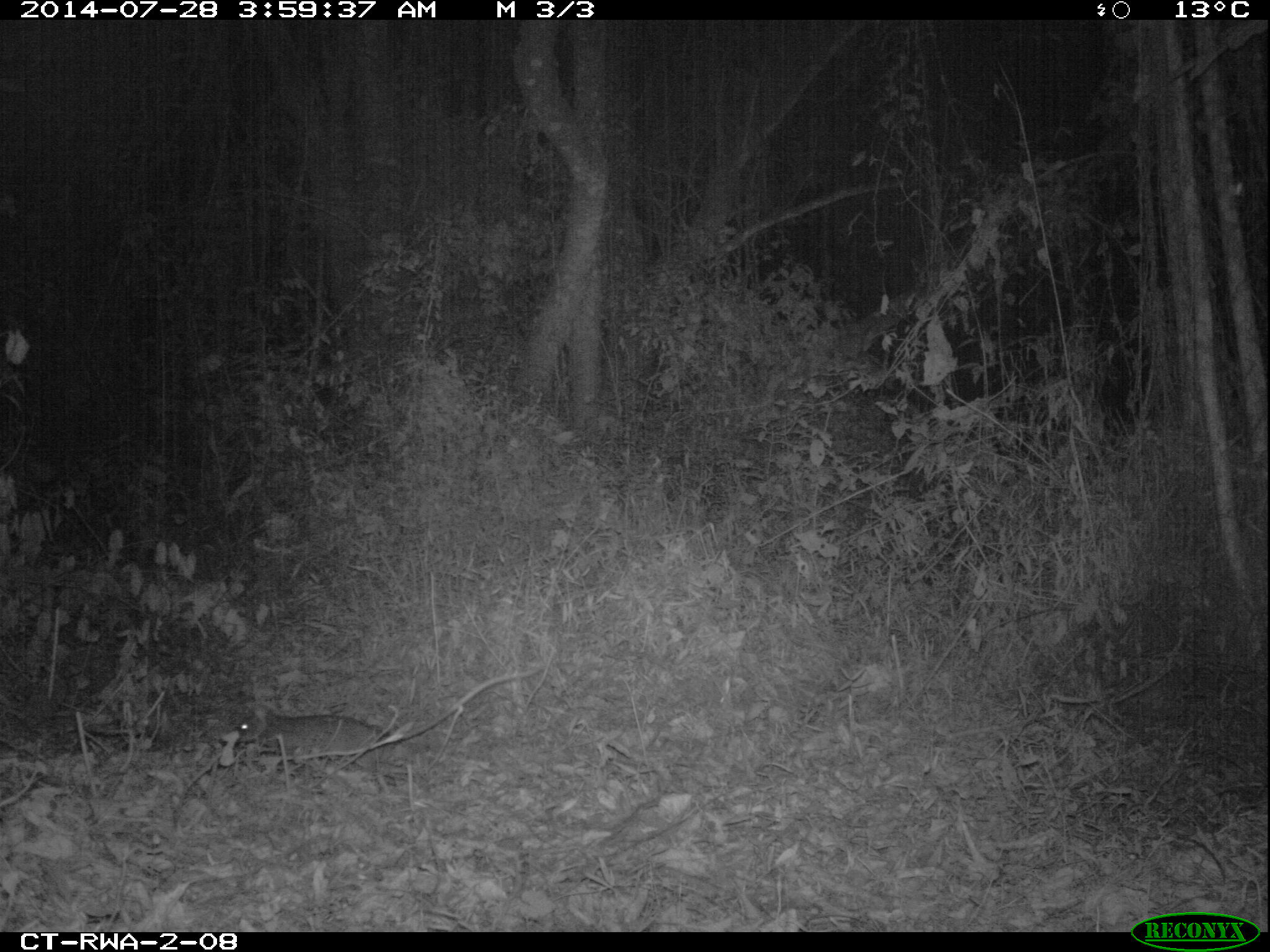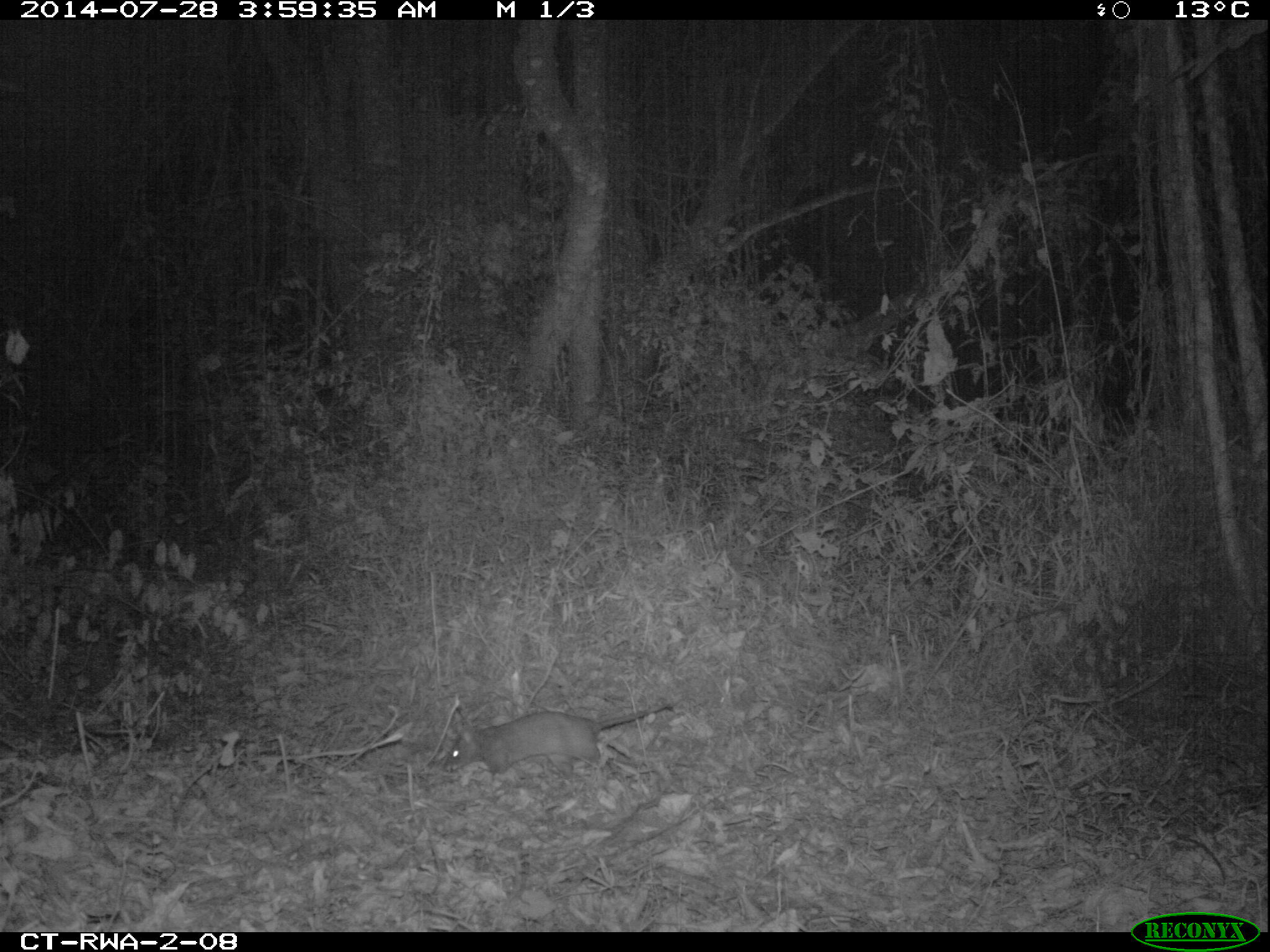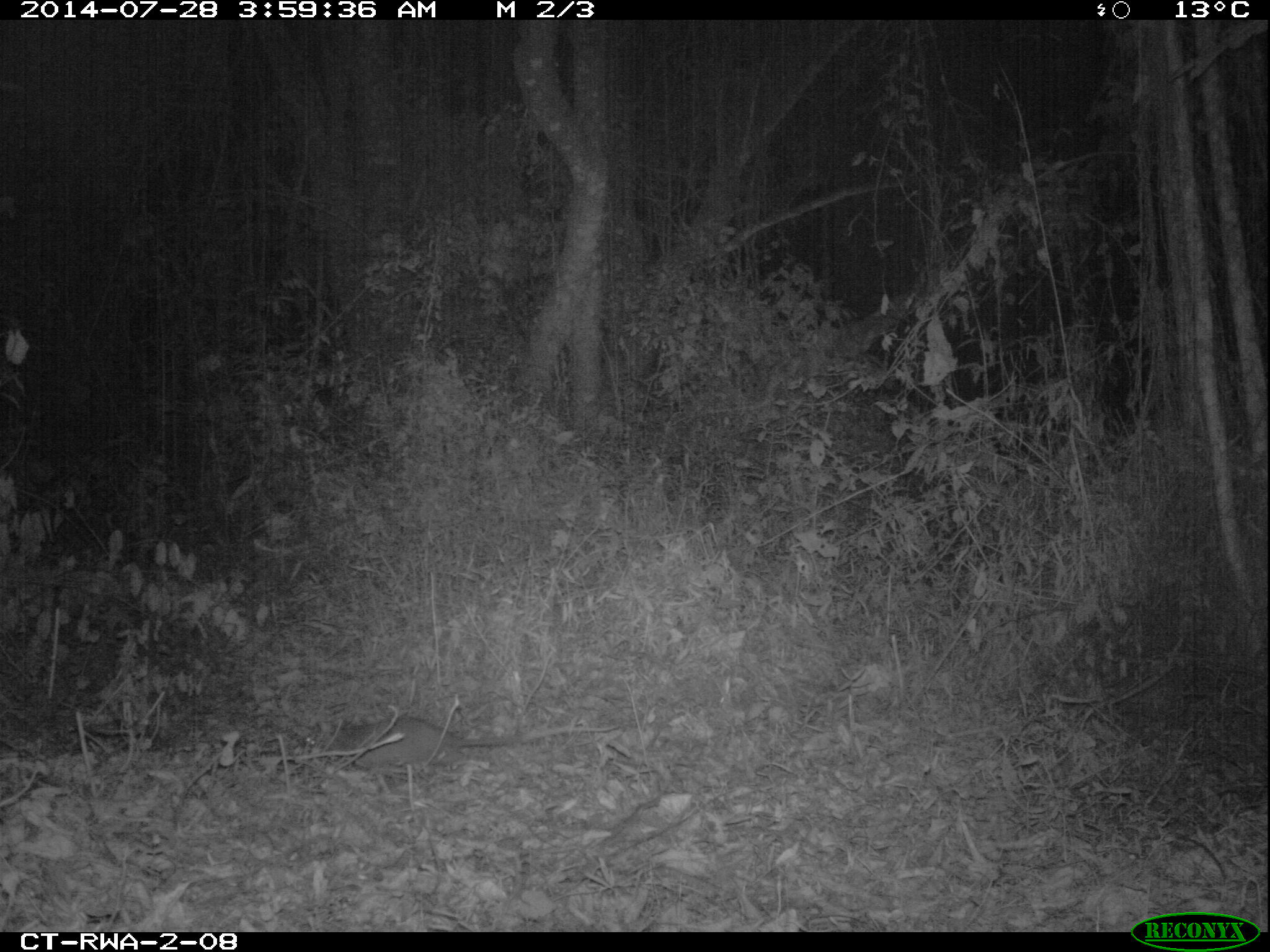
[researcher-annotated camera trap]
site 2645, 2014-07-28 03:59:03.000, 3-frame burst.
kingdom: Animalia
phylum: Chordata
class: Mammalia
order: Rodentia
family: Nesomyidae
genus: Cricetomys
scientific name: Cricetomys gambianus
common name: african giant pouched rat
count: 1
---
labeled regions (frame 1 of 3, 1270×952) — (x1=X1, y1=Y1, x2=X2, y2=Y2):
cricetomys gambianus: (x1=229, y1=672, x2=527, y2=769)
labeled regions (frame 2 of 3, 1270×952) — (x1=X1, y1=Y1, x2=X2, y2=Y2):
cricetomys gambianus: (x1=441, y1=700, x2=674, y2=776)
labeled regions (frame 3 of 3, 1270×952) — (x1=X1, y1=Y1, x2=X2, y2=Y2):
cricetomys gambianus: (x1=297, y1=715, x2=629, y2=773)